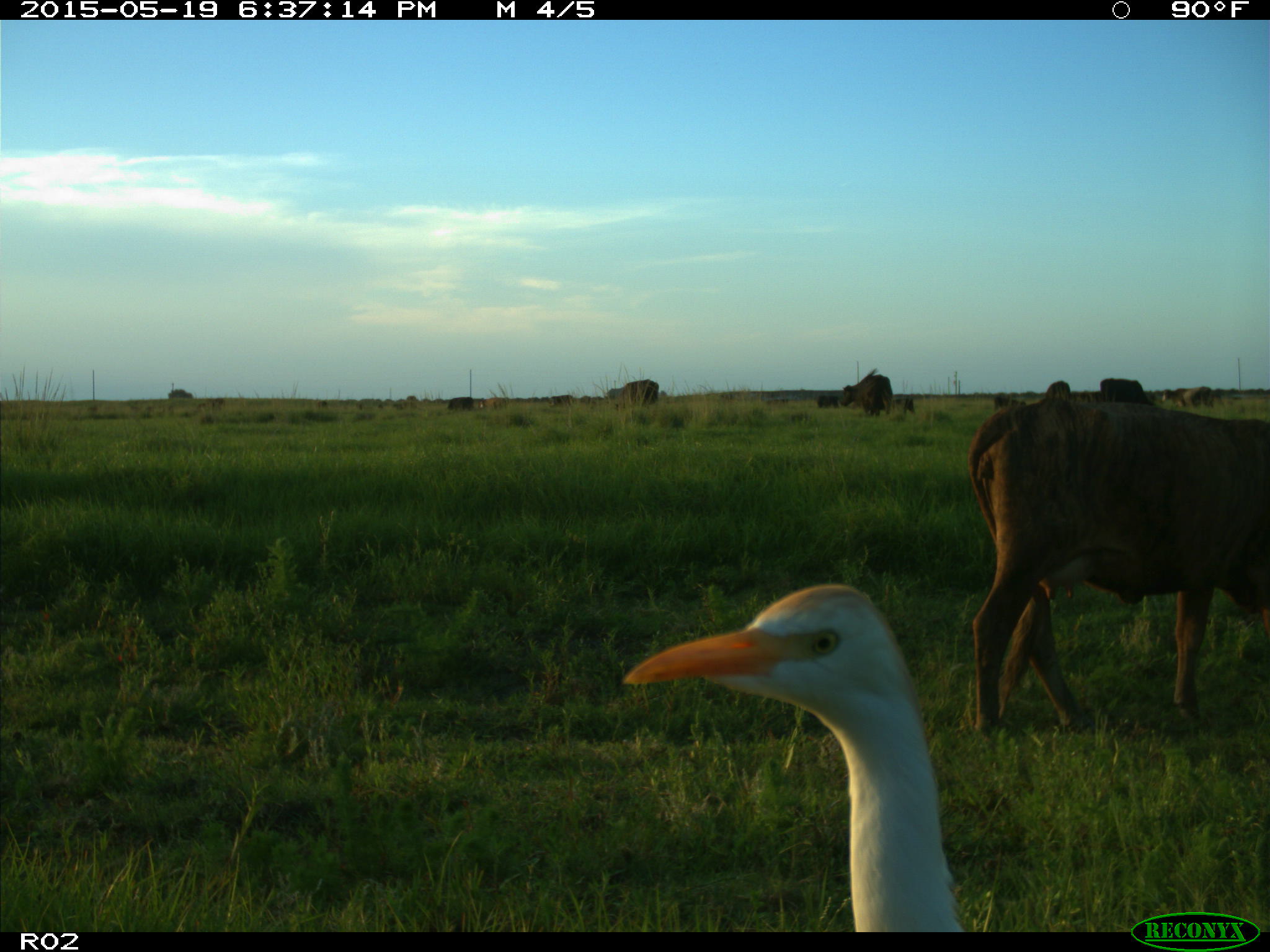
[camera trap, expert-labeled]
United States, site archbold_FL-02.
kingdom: Animalia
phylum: Chordata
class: Mammalia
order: Artiodactyla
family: Bovidae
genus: Bos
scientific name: Bos taurus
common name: domestic cow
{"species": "Bos taurus (domestic cow)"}